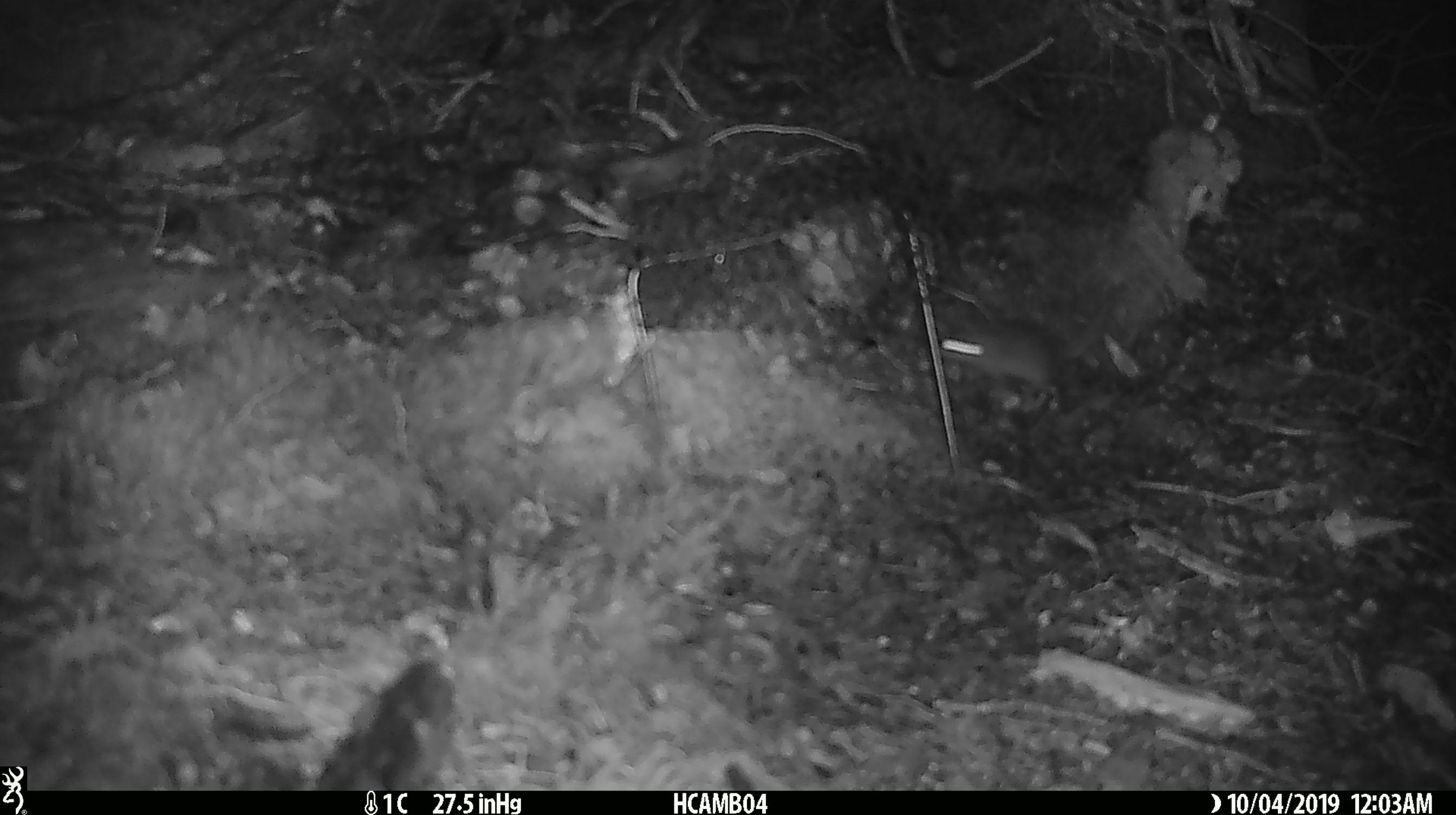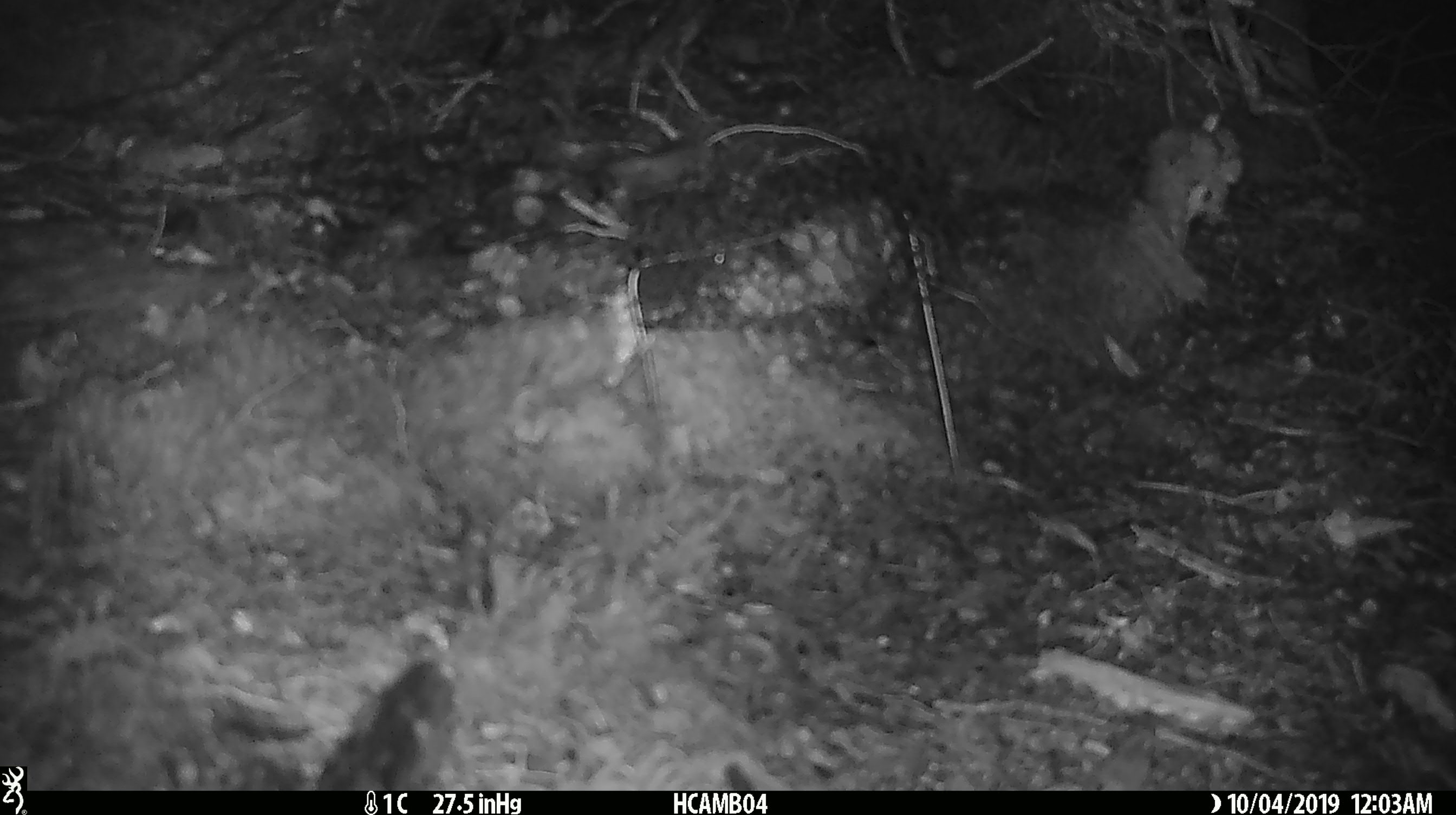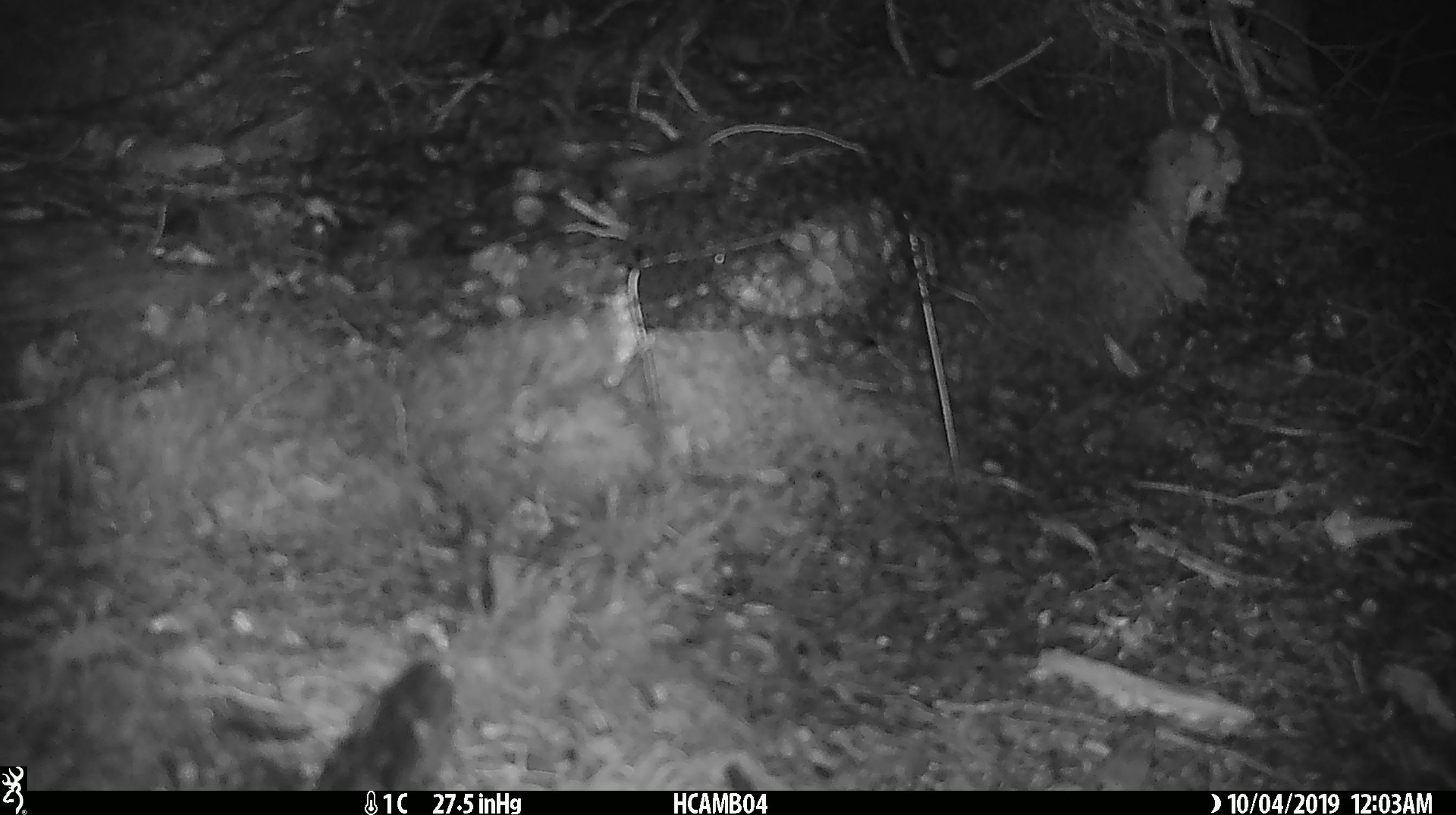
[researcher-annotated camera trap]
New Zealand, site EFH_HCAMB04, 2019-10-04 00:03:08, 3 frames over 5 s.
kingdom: Animalia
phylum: Chordata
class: Mammalia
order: Rodentia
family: Muridae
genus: Mus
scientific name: Mus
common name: mouse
Mouse (Mus).